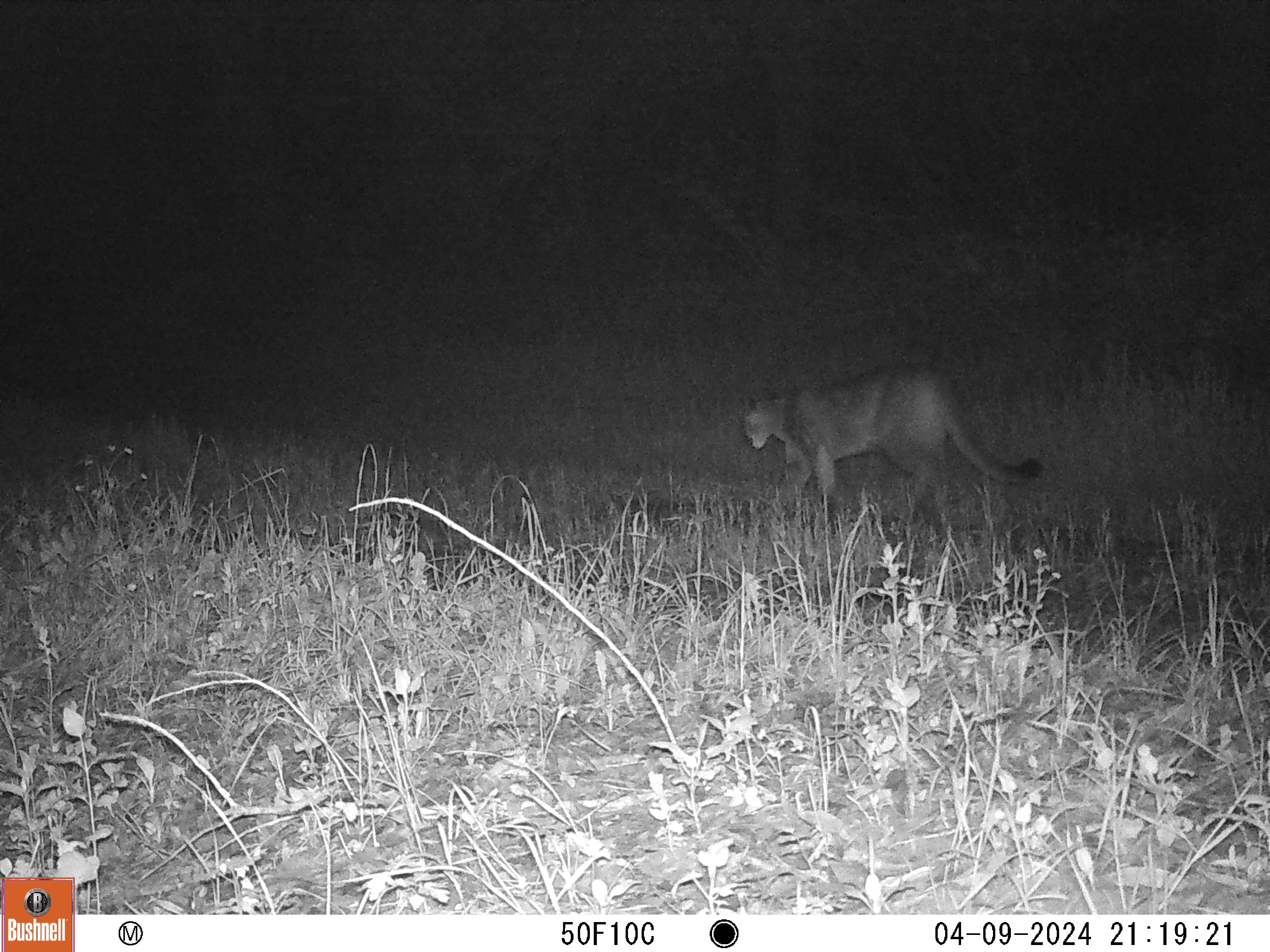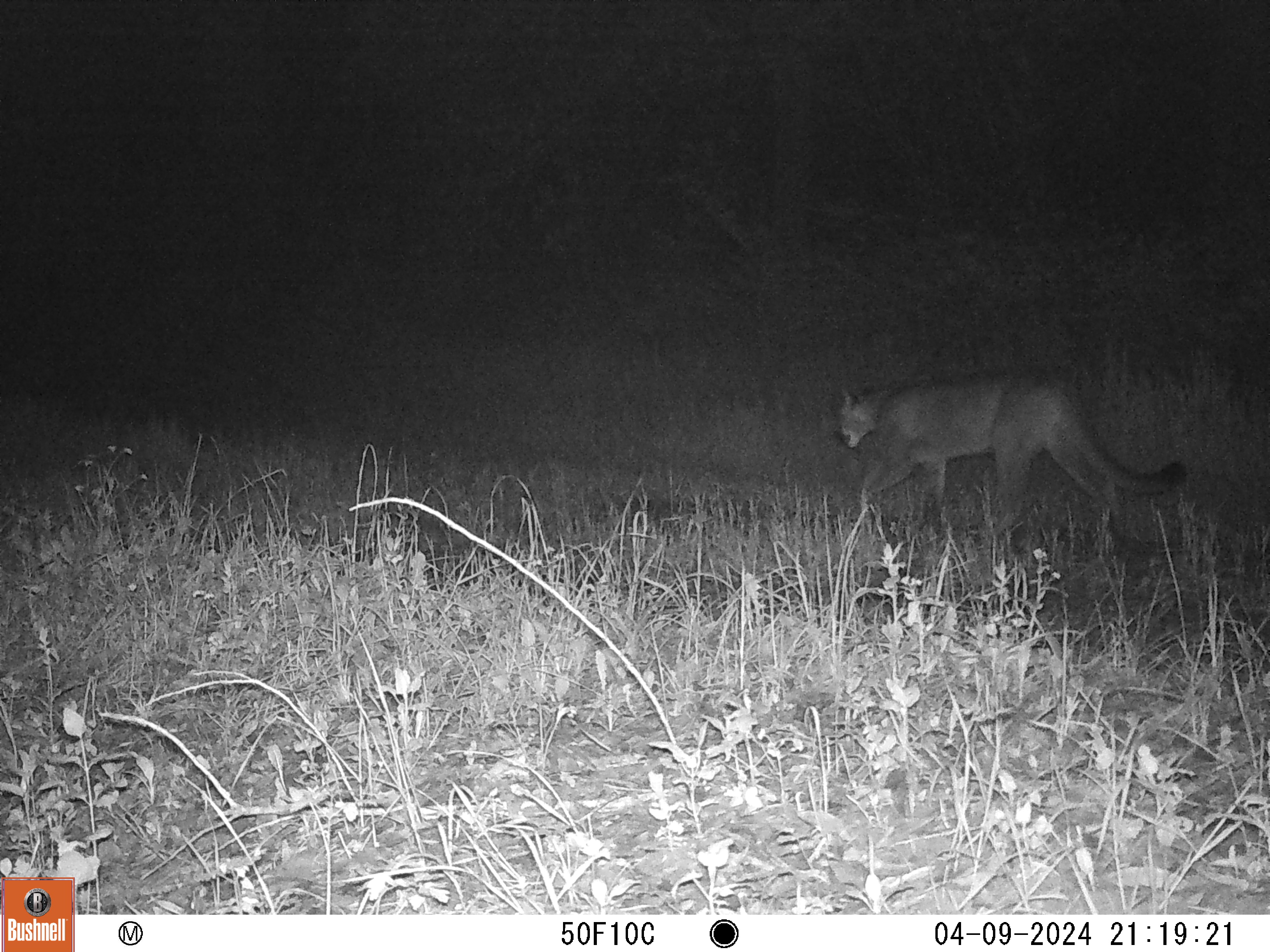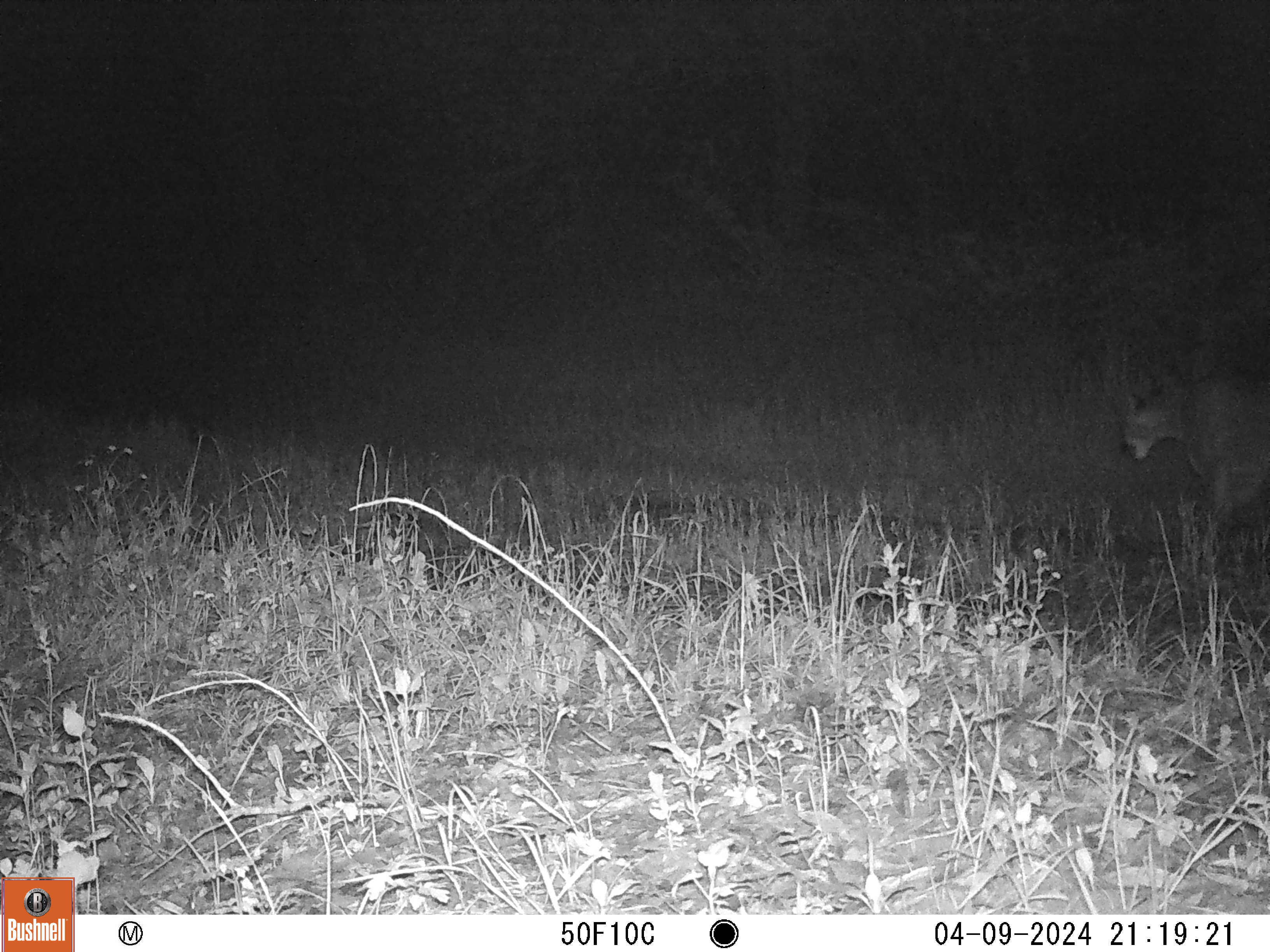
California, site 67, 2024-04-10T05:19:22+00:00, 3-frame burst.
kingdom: Animalia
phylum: Chordata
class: Mammalia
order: Carnivora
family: Felidae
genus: Puma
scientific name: Puma concolor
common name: puma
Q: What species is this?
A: Puma (Puma concolor).